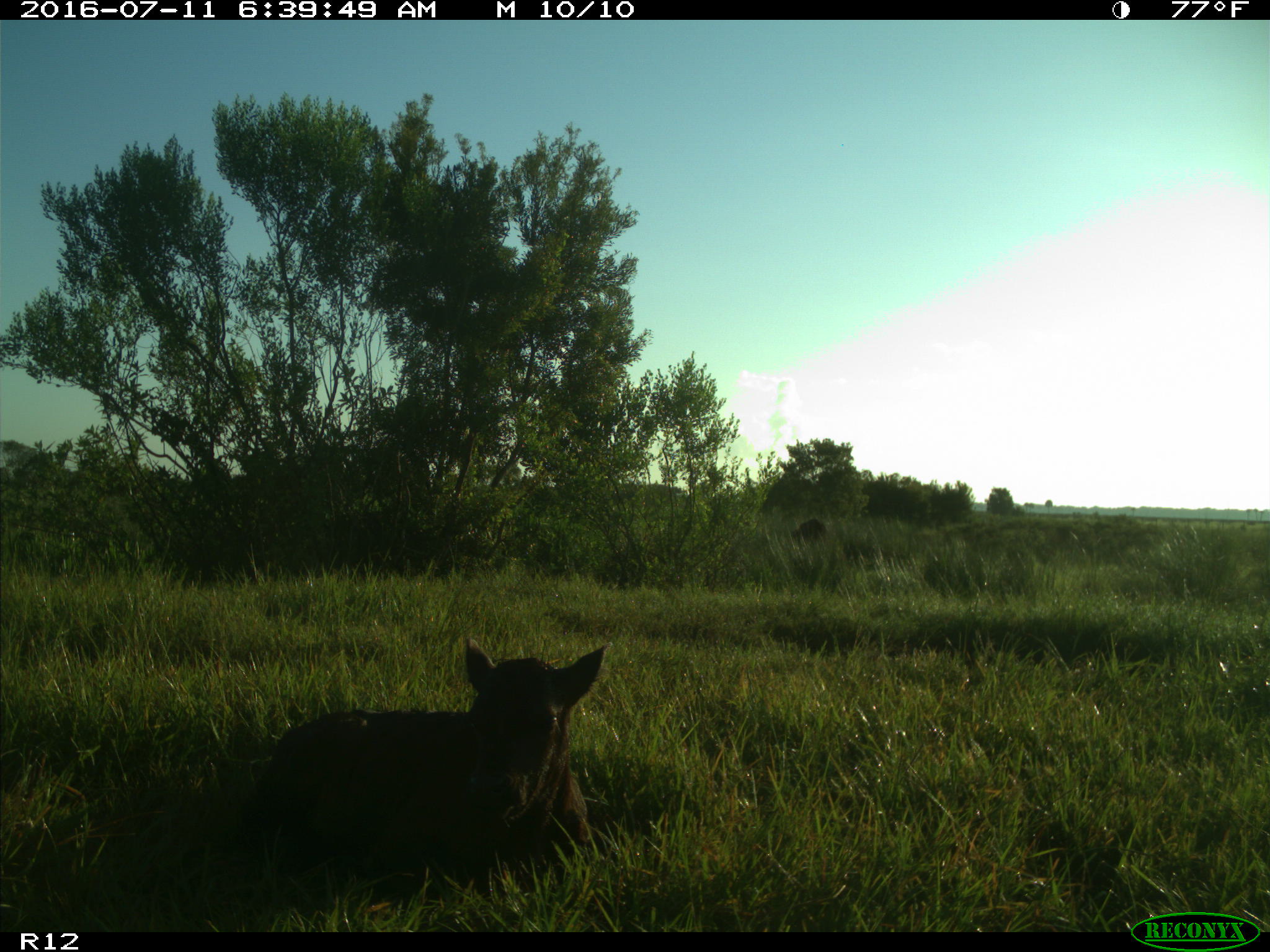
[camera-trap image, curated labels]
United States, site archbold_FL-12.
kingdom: Animalia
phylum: Chordata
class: Mammalia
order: Artiodactyla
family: Bovidae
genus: Bos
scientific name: Bos taurus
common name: domestic cow